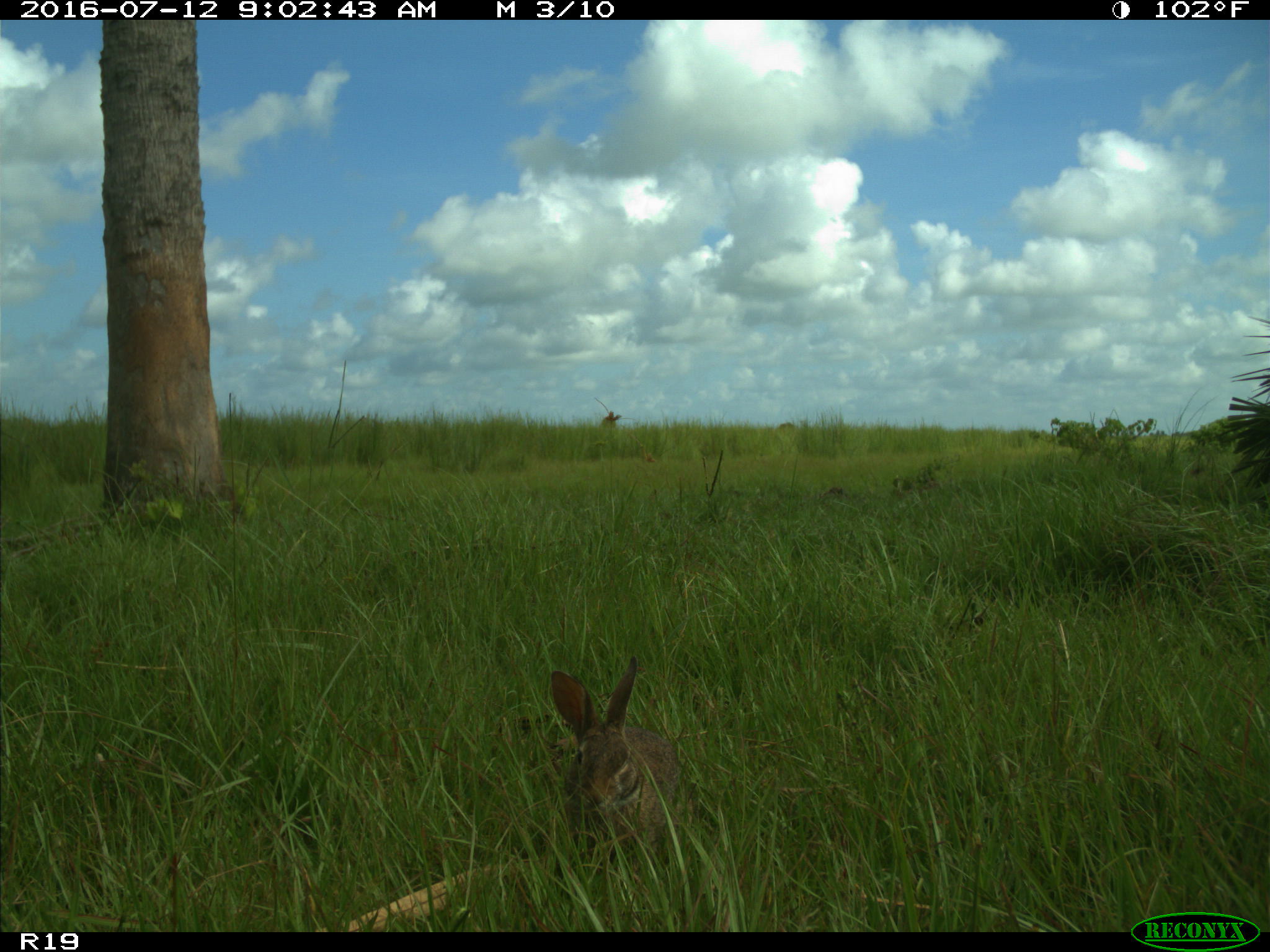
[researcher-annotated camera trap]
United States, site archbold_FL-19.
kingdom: Animalia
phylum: Chordata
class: Mammalia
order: Lagomorpha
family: Leporidae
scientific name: Leporidae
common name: rabbits and hares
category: unidentified rabbit